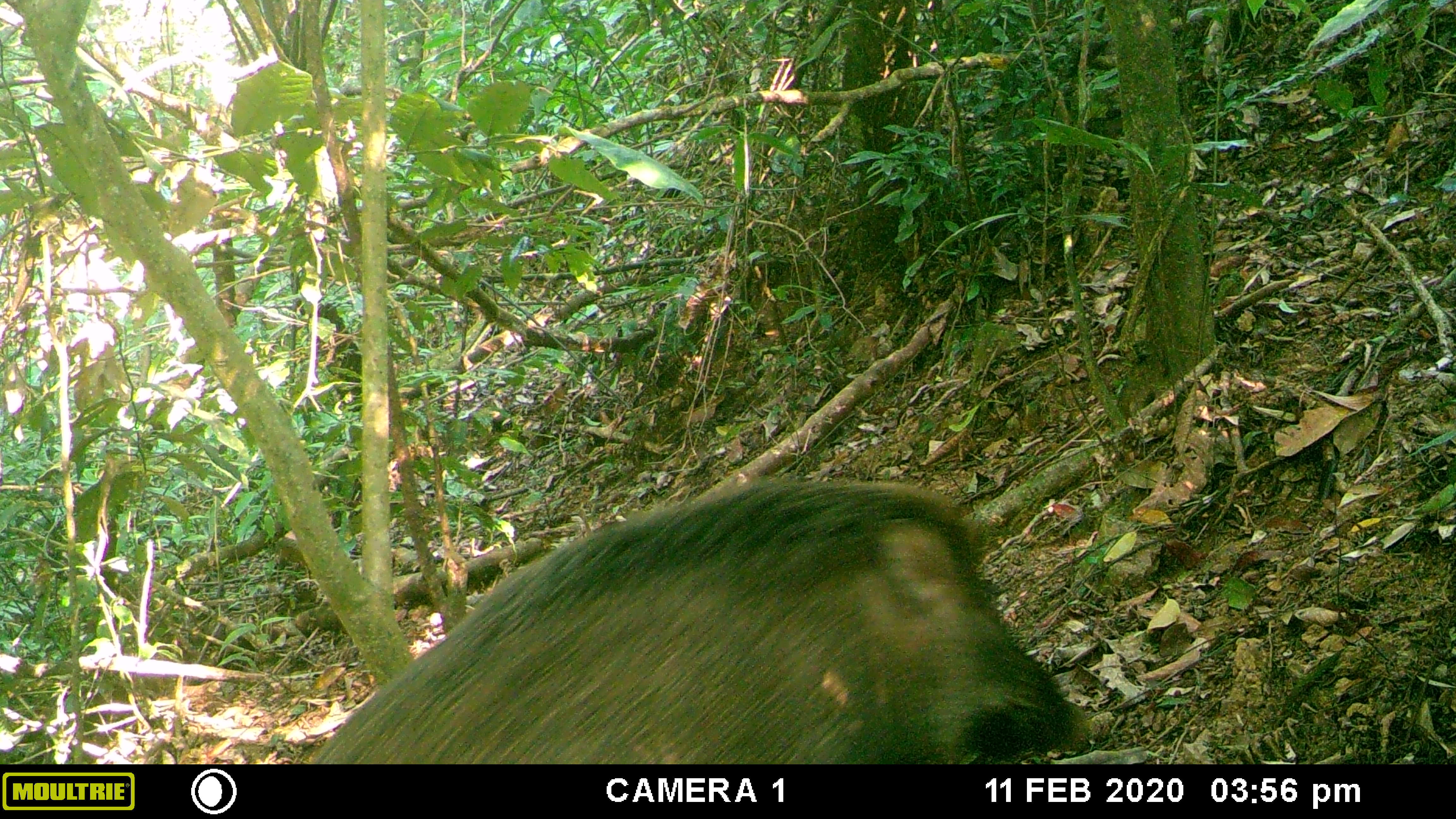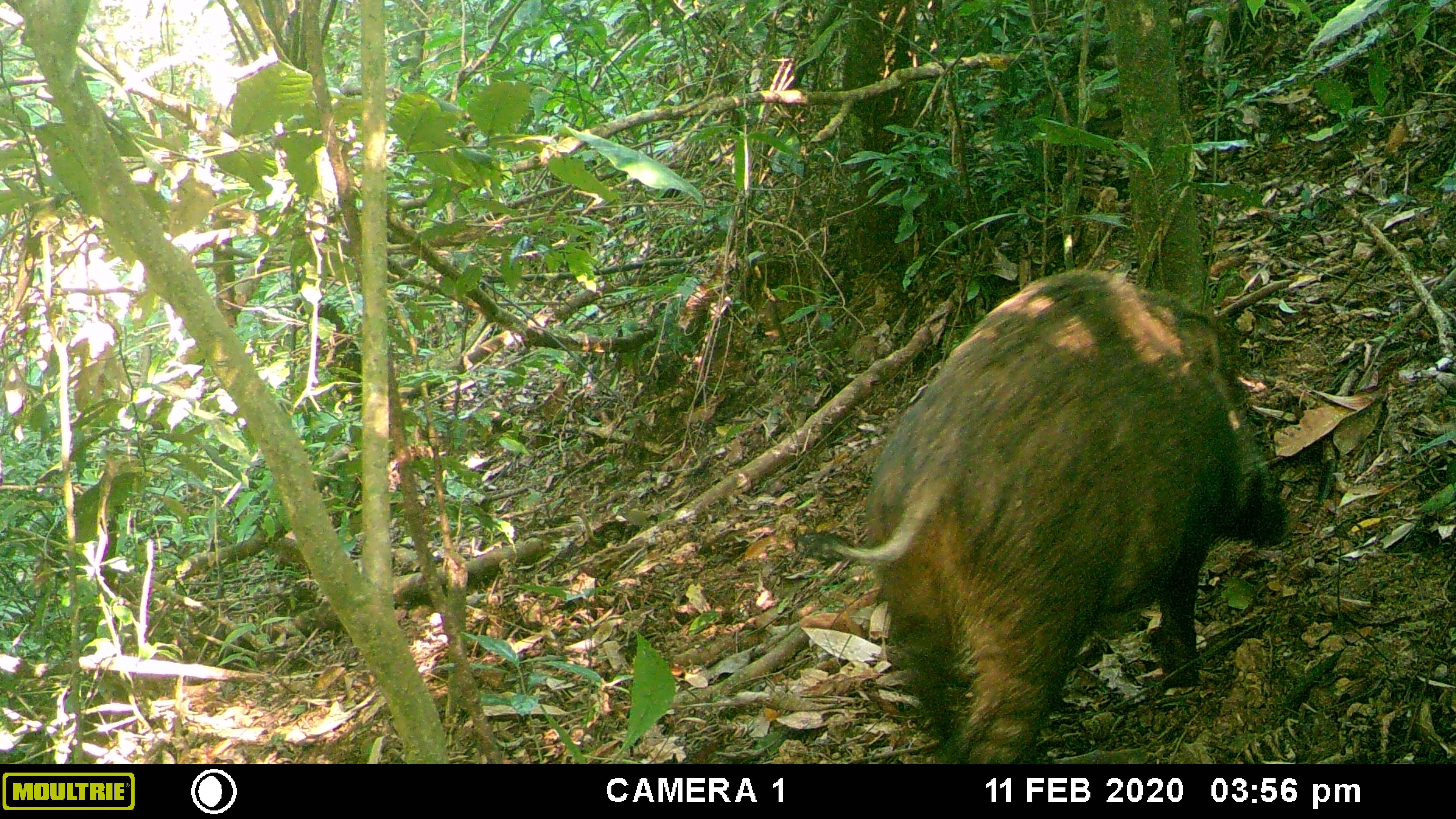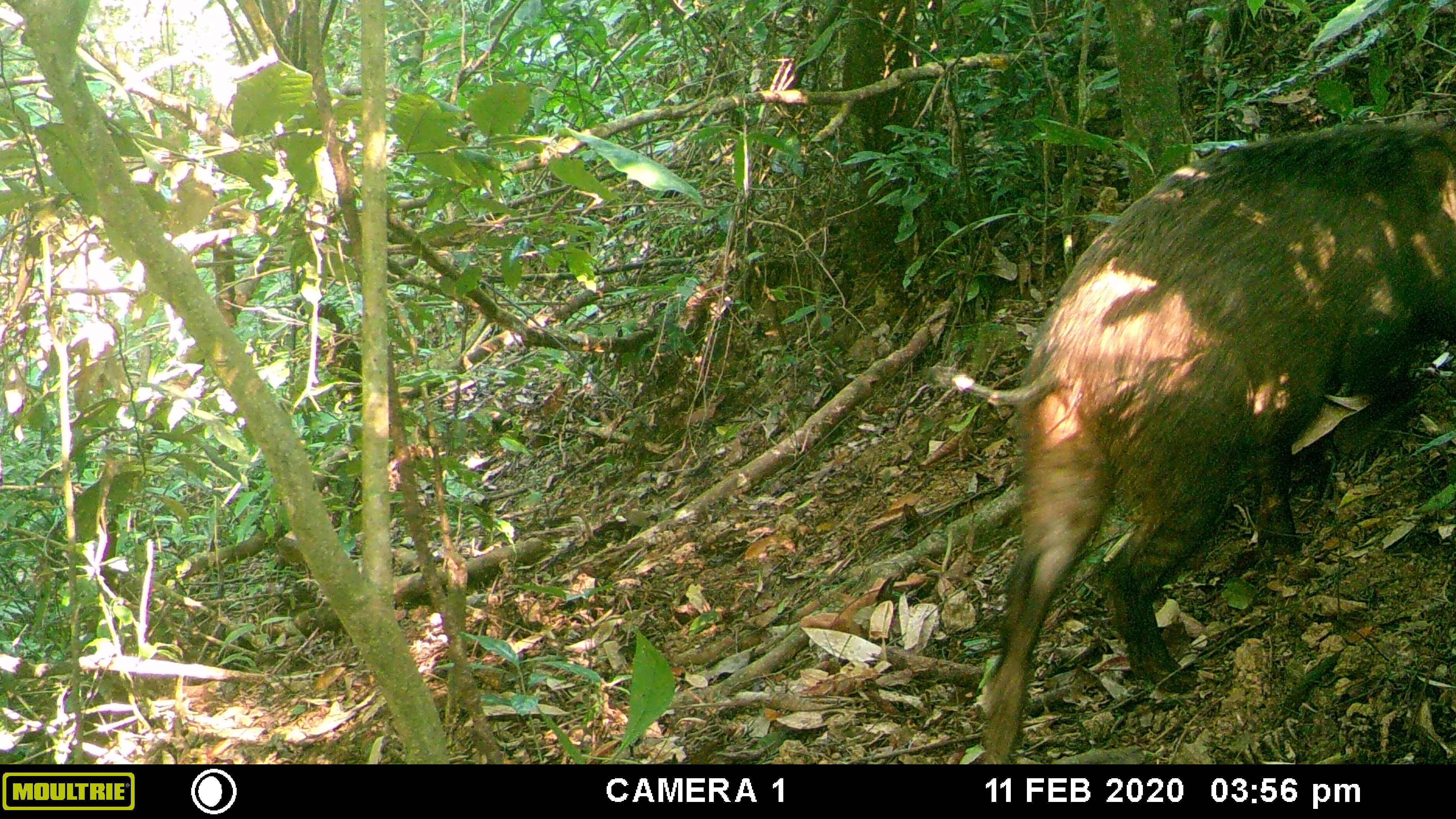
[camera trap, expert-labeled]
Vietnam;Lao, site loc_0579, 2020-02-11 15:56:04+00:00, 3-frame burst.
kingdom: Animalia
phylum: Chordata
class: Mammalia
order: Artiodactyla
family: Suidae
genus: Sus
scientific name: Sus scrofa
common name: eurasian wild pig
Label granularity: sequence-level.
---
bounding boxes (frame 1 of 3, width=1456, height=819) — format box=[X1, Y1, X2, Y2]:
eurasian wild pig: box=[299, 476, 1091, 764]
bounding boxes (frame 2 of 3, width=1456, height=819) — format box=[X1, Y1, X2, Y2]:
eurasian wild pig: box=[826, 265, 1292, 764]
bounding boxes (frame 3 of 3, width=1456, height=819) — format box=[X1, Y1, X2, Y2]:
eurasian wild pig: box=[948, 124, 1456, 764]